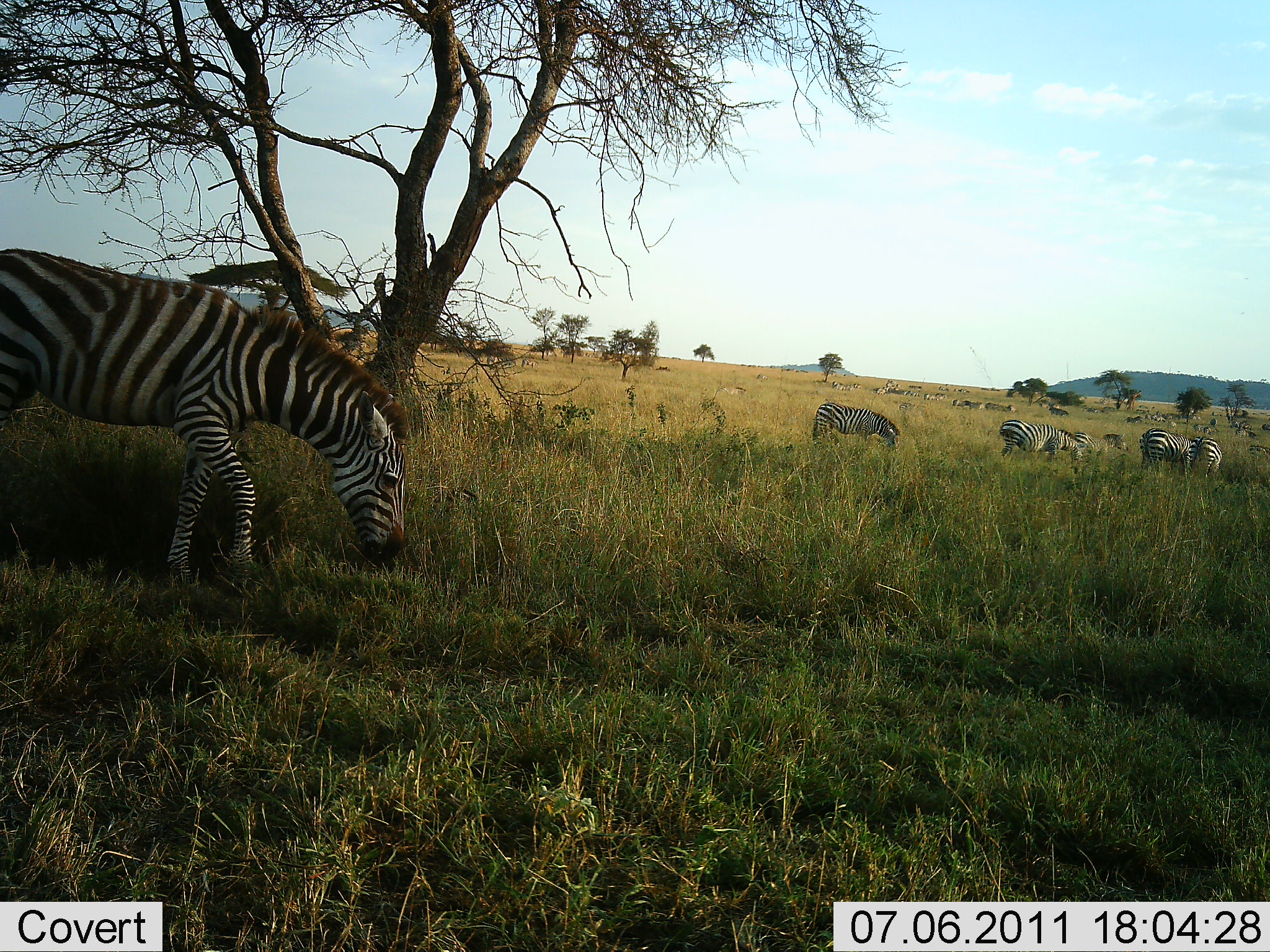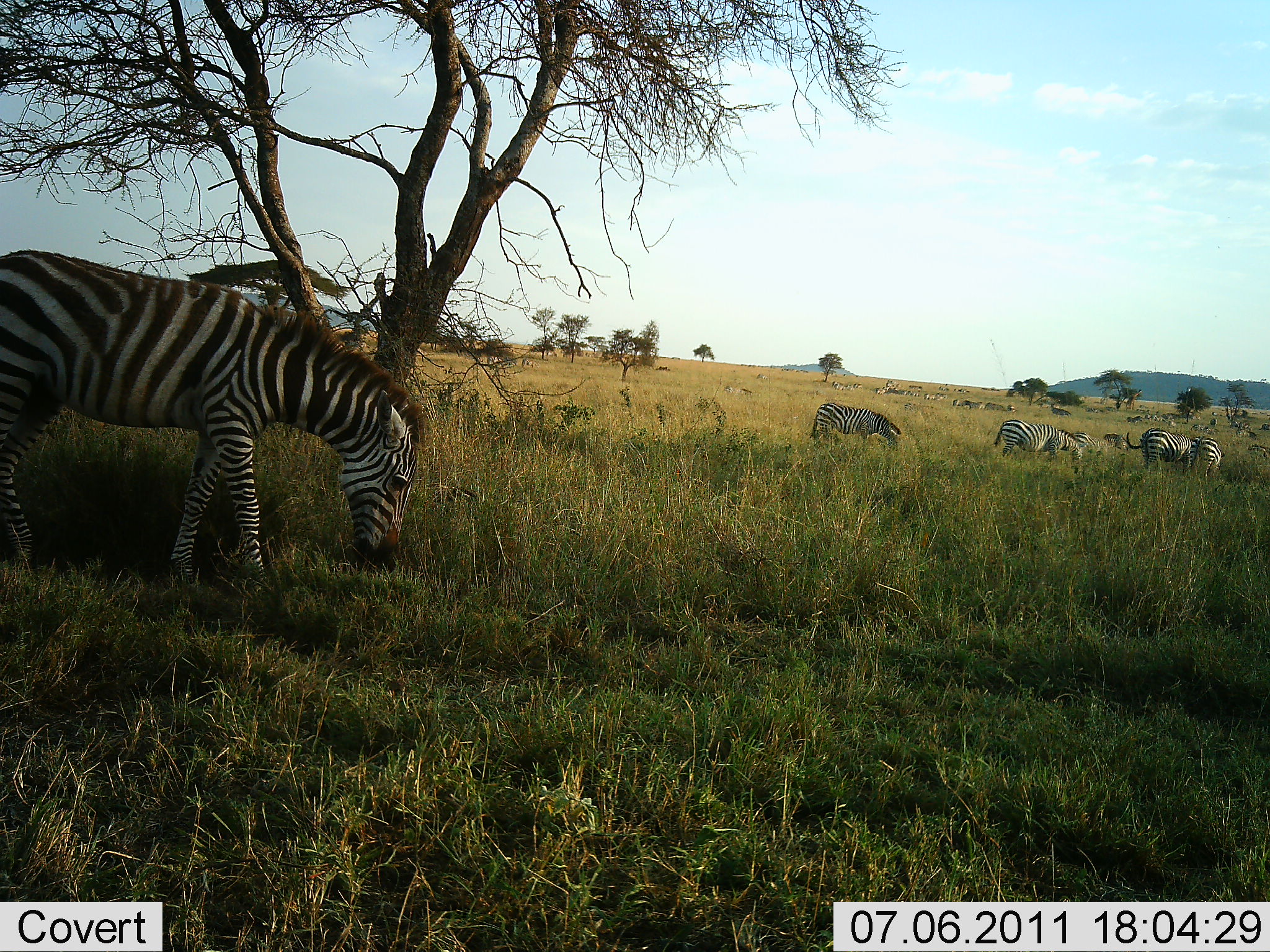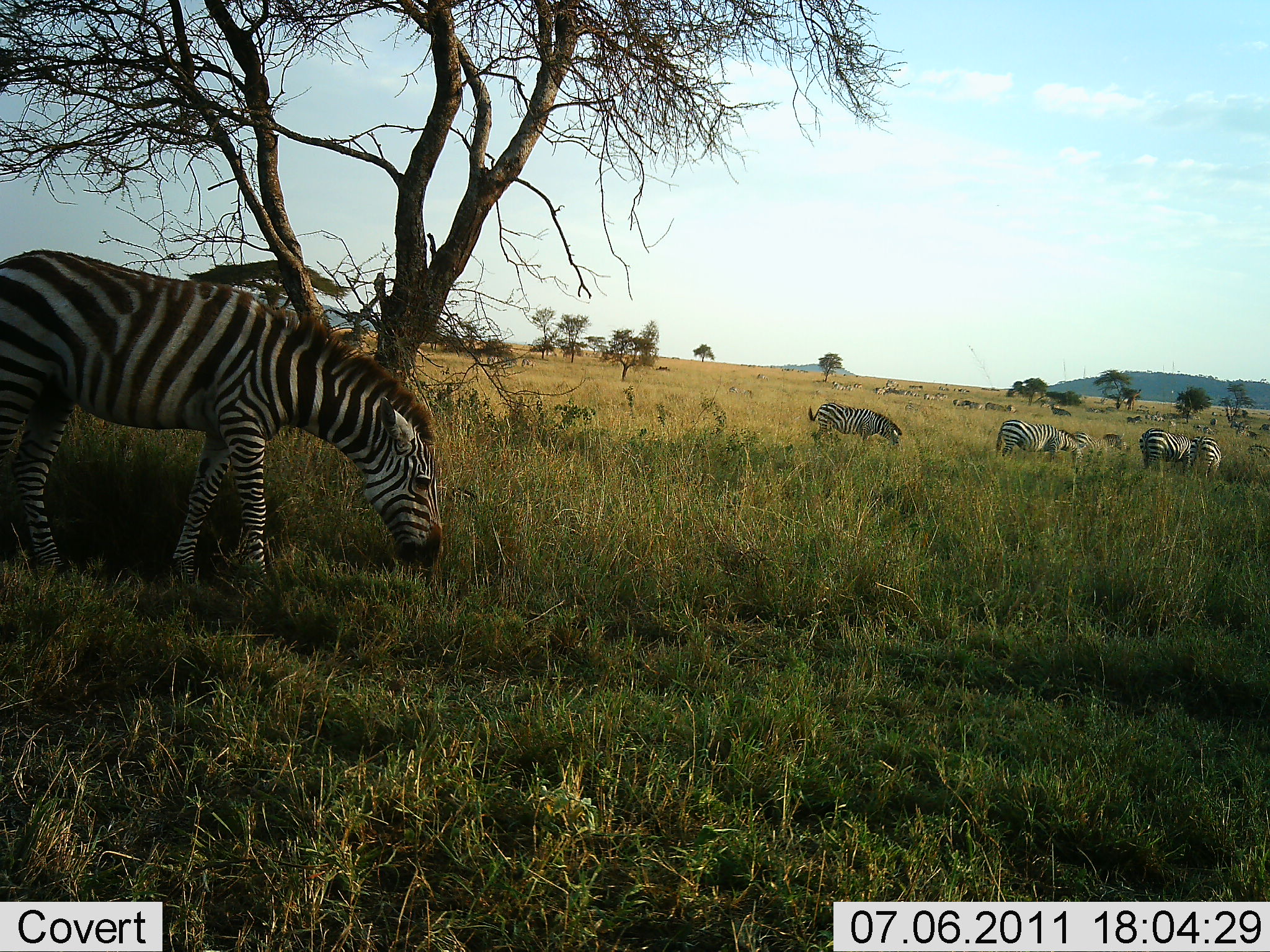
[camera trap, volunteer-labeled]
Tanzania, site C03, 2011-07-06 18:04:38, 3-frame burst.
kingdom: Animalia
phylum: Chordata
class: Mammalia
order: Perissodactyla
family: Equidae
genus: Equus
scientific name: Equus quagga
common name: plains zebra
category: zebra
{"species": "zebra (plains zebra) (Equus quagga)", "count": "6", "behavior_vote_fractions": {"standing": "25%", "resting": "8%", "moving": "33%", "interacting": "8%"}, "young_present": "0%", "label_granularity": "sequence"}